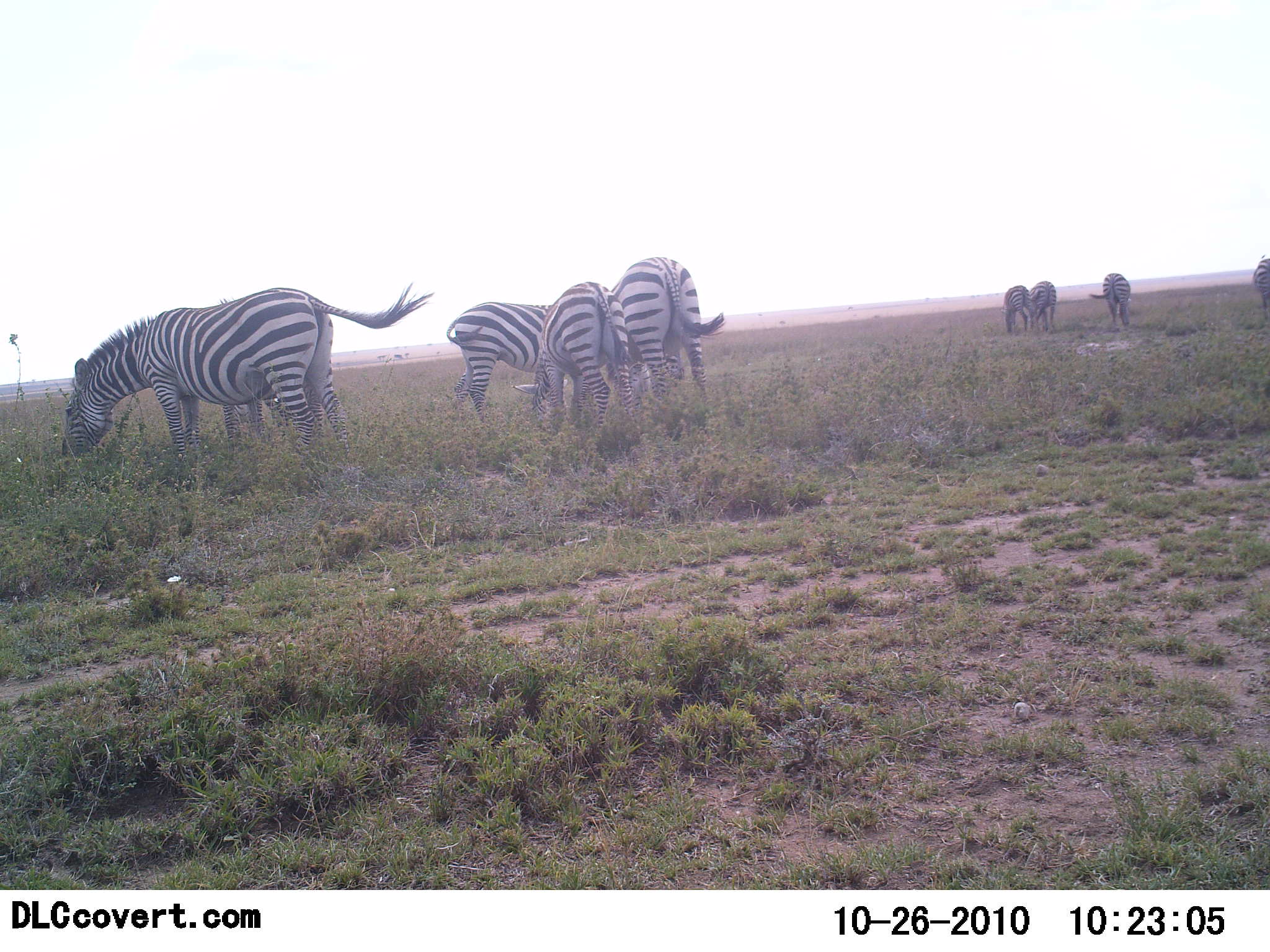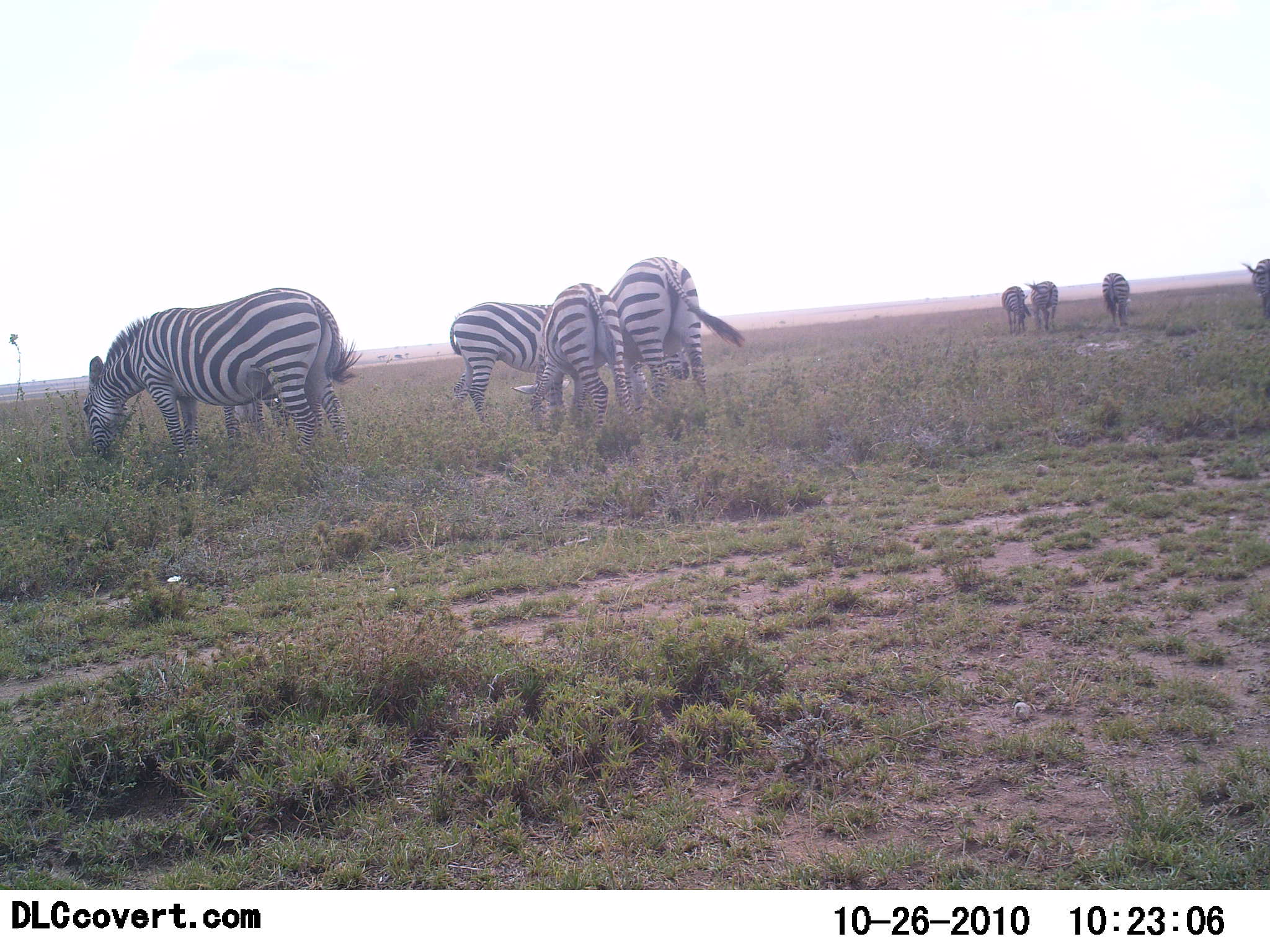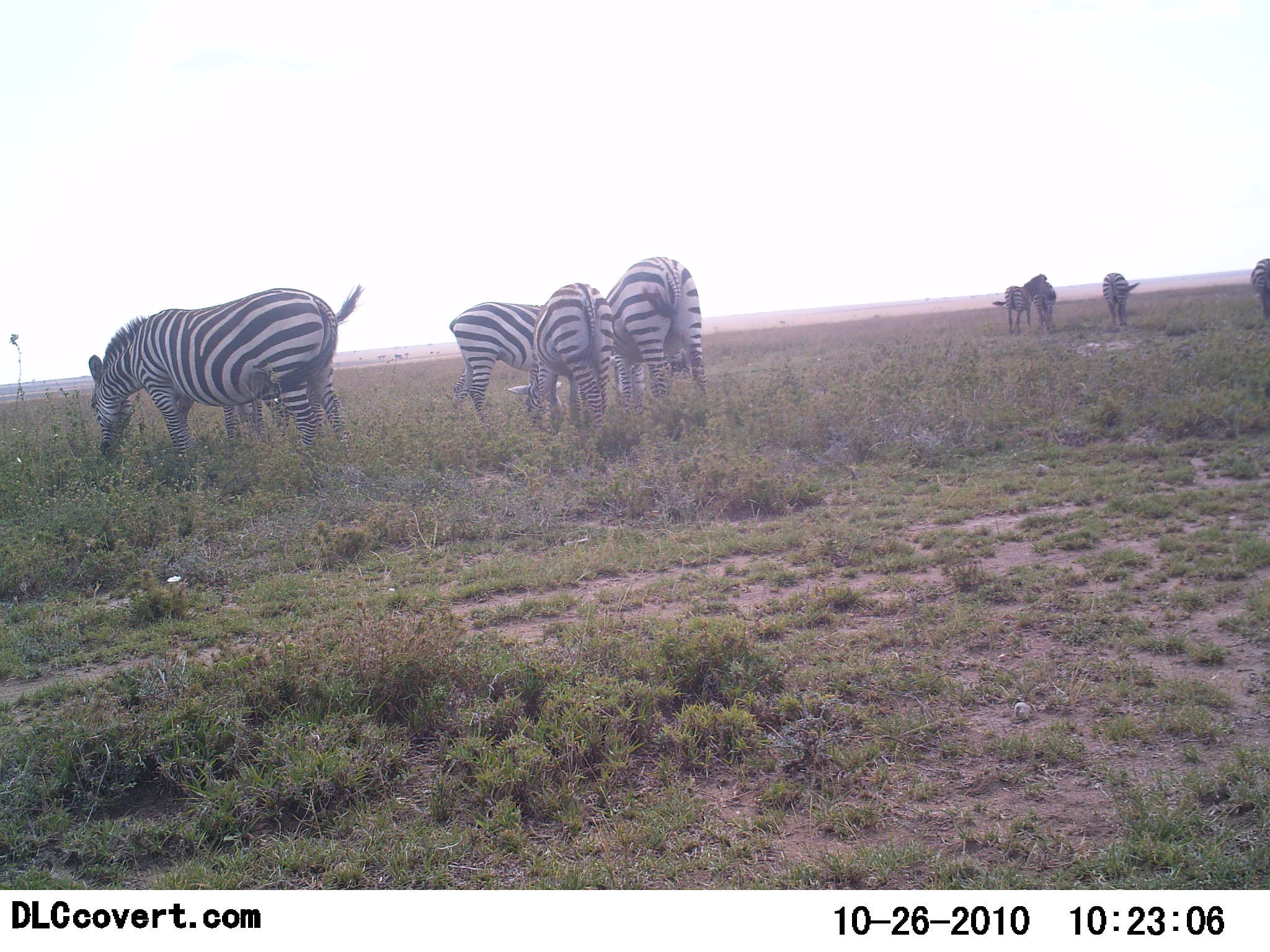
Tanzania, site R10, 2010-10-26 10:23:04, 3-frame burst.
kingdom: Animalia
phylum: Chordata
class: Mammalia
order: Perissodactyla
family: Equidae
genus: Equus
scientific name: Equus quagga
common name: plains zebra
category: zebra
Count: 9.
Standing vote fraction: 27%.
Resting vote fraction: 0%.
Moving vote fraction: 0%.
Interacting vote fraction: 9%.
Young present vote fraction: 0%.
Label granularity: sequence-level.